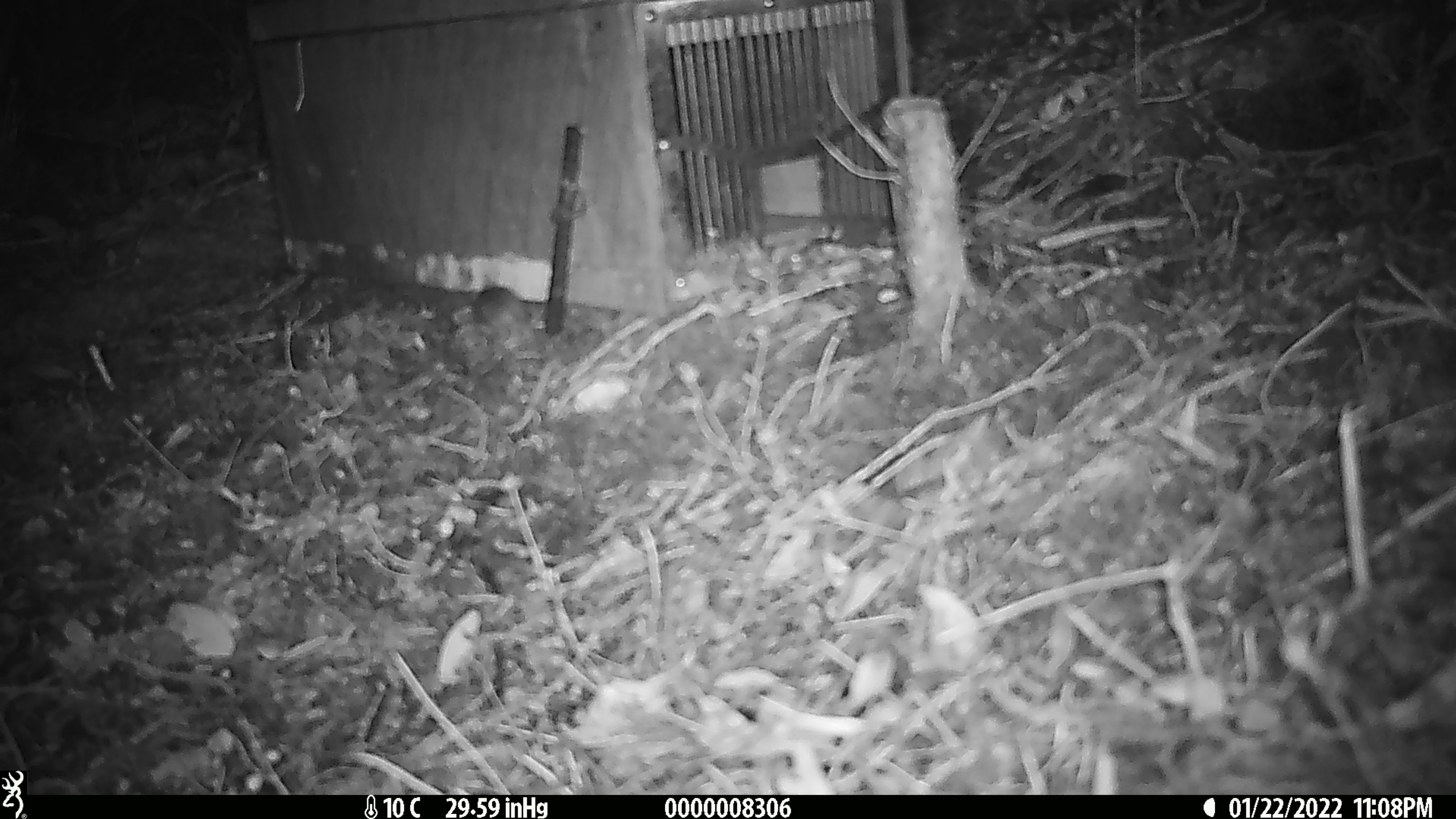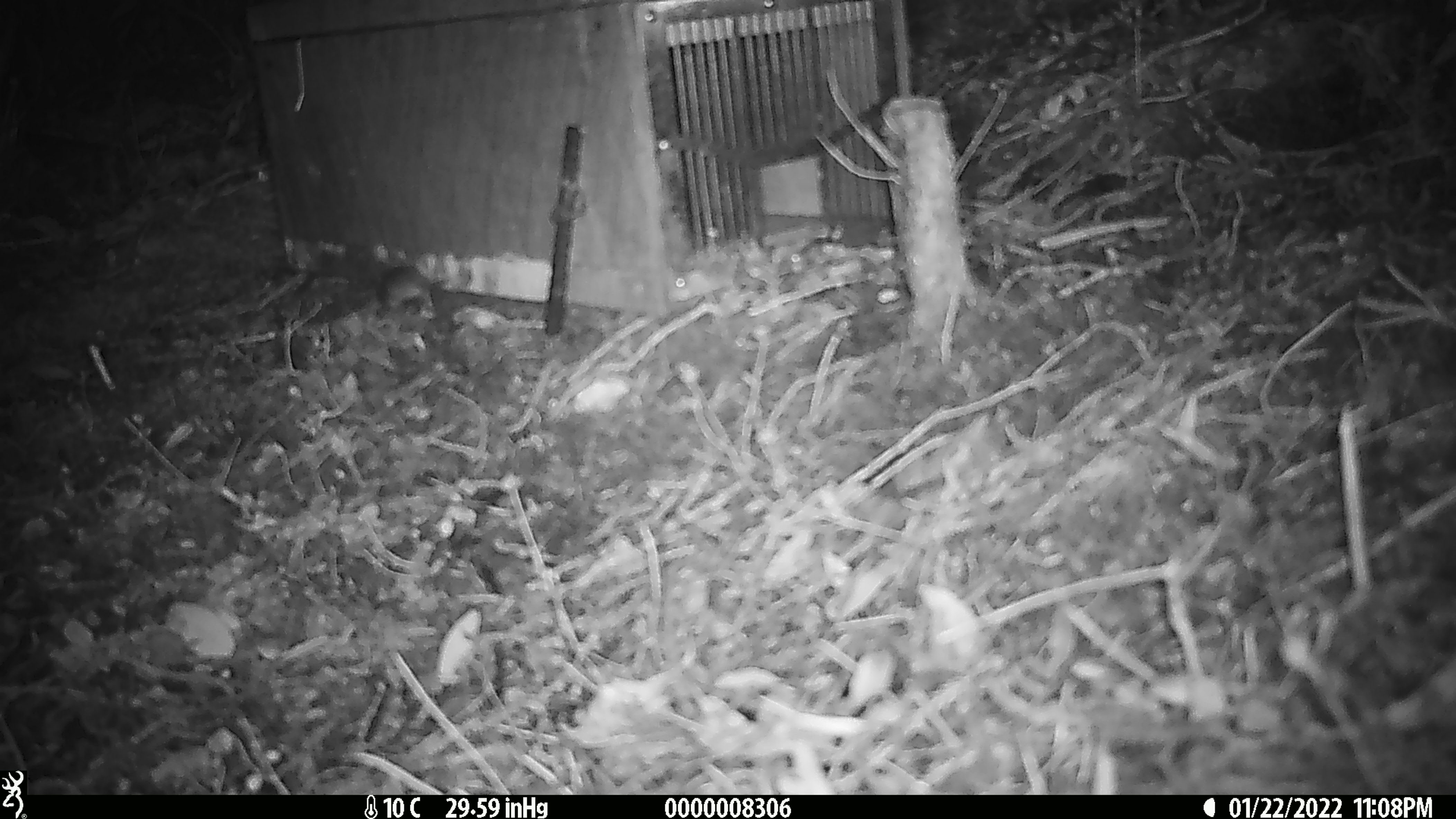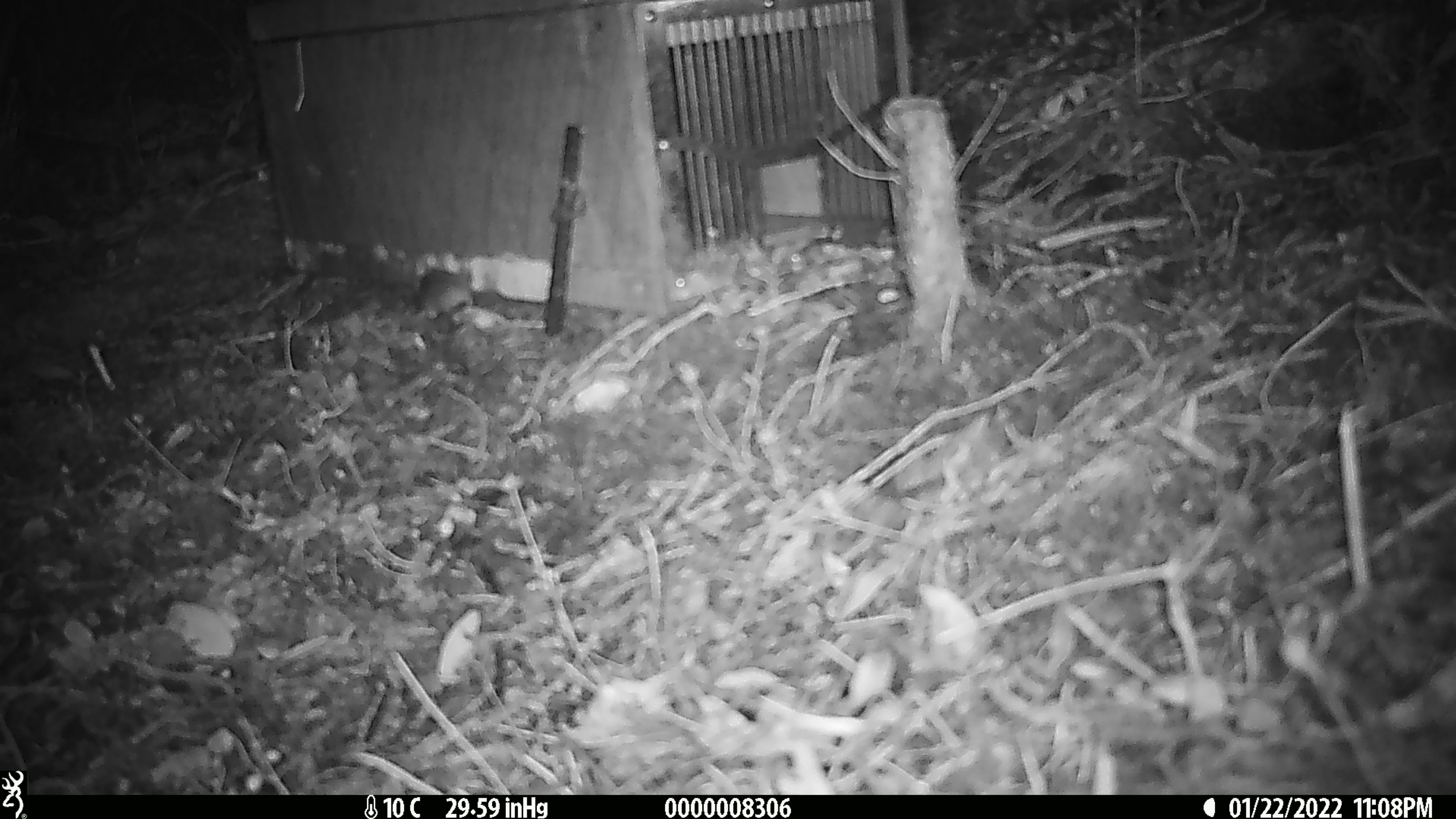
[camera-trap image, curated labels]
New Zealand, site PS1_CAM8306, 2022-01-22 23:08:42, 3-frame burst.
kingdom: Animalia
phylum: Chordata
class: Mammalia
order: Rodentia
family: Muridae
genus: Mus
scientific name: Mus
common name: mouse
Mouse (Mus).